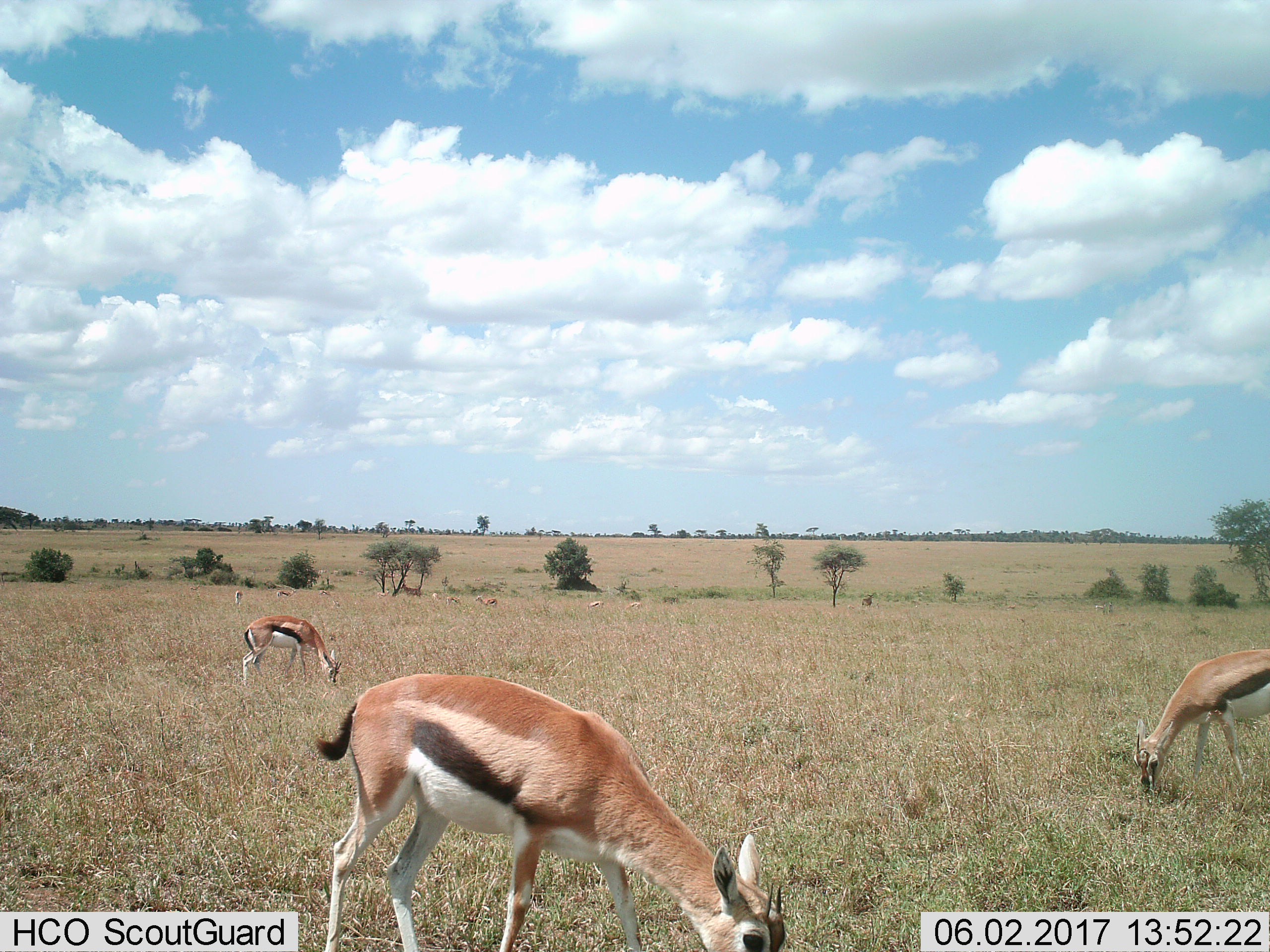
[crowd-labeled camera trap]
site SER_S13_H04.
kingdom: Animalia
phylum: Chordata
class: Mammalia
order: Artiodactyla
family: Bovidae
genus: Eudorcas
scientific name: Eudorcas thomsonii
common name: thomson's gazelle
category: gazellethomsons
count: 11-50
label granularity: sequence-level